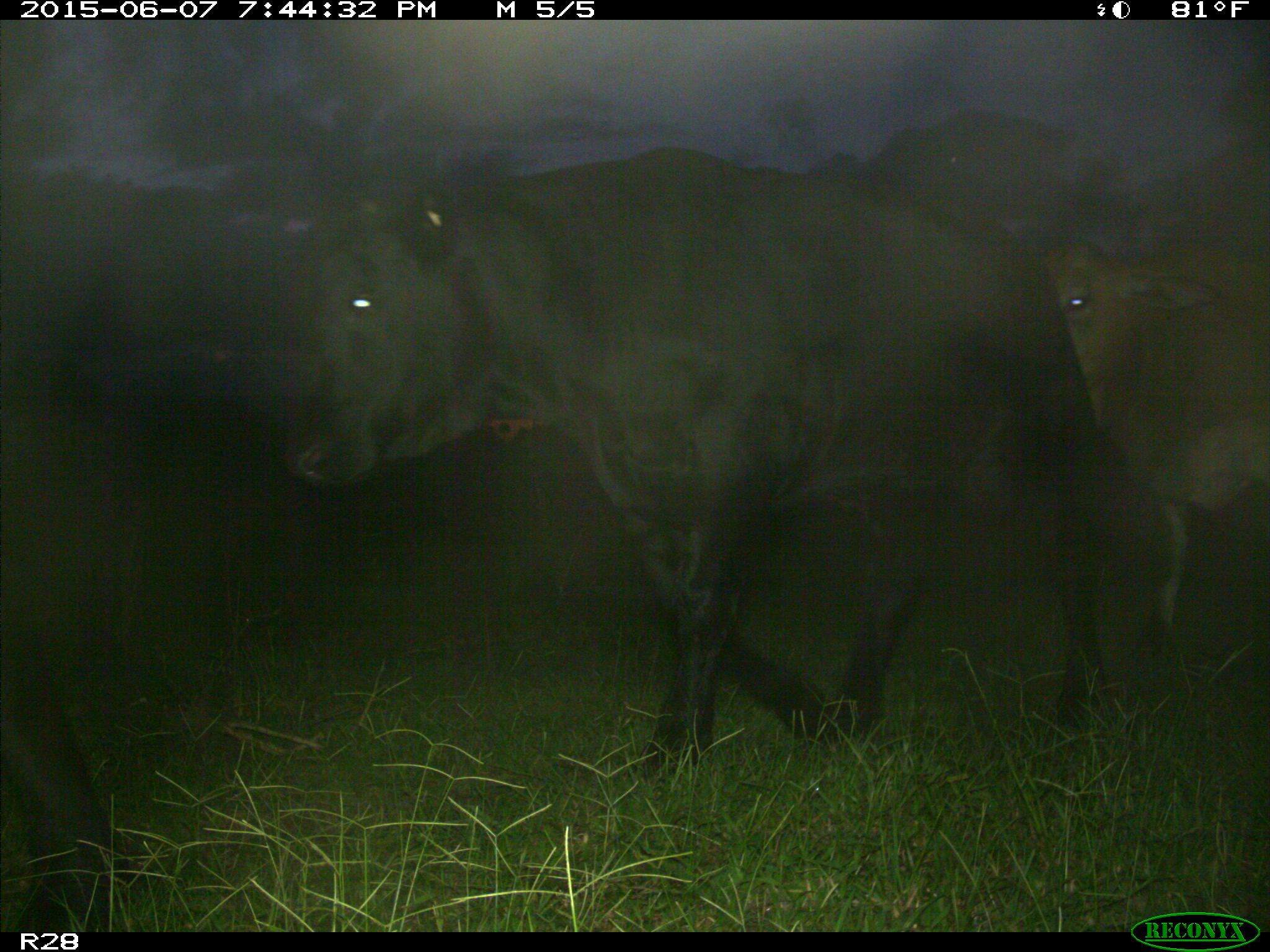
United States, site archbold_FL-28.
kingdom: Animalia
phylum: Chordata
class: Mammalia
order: Artiodactyla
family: Bovidae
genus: Bos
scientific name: Bos taurus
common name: domestic cow